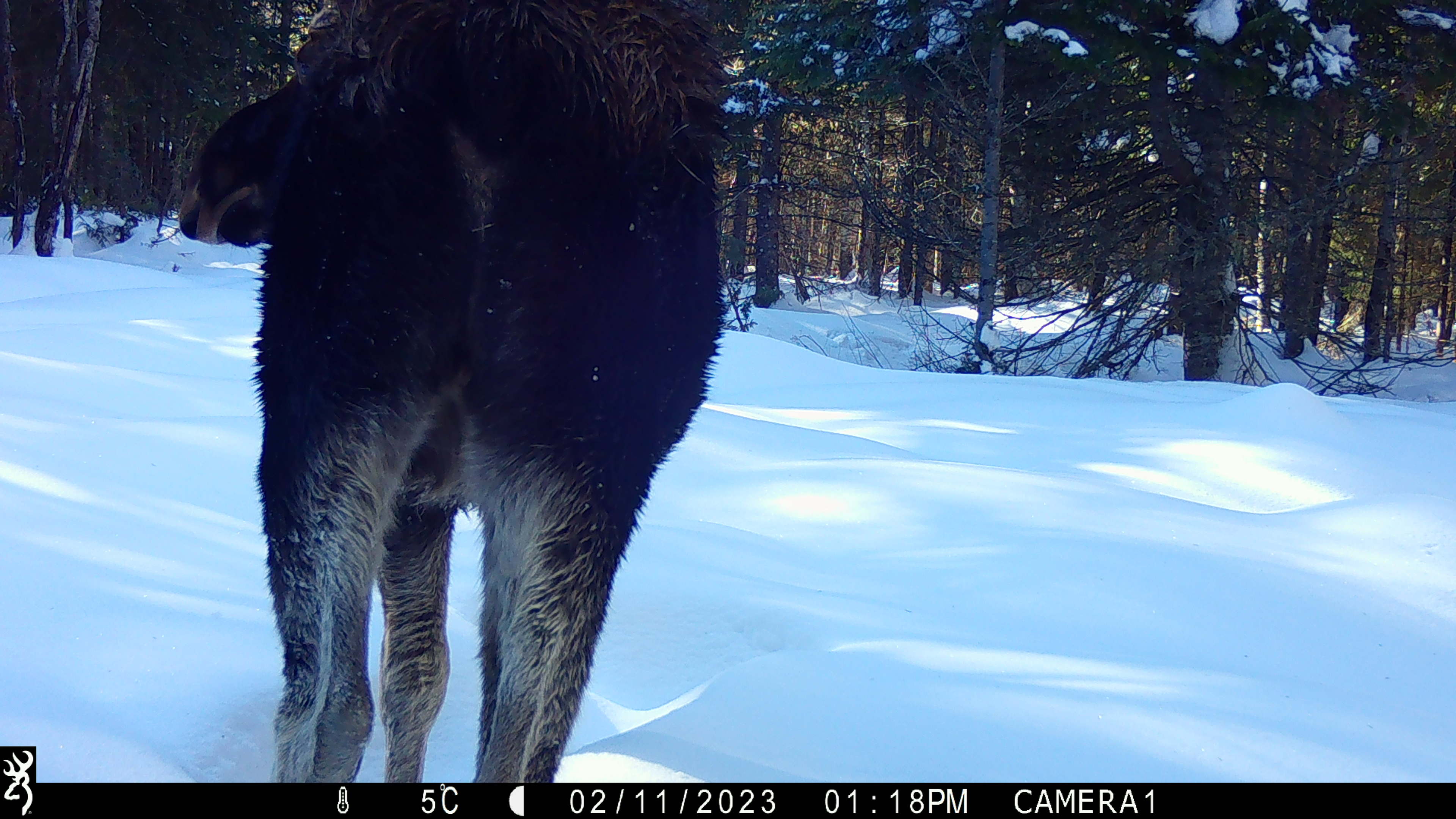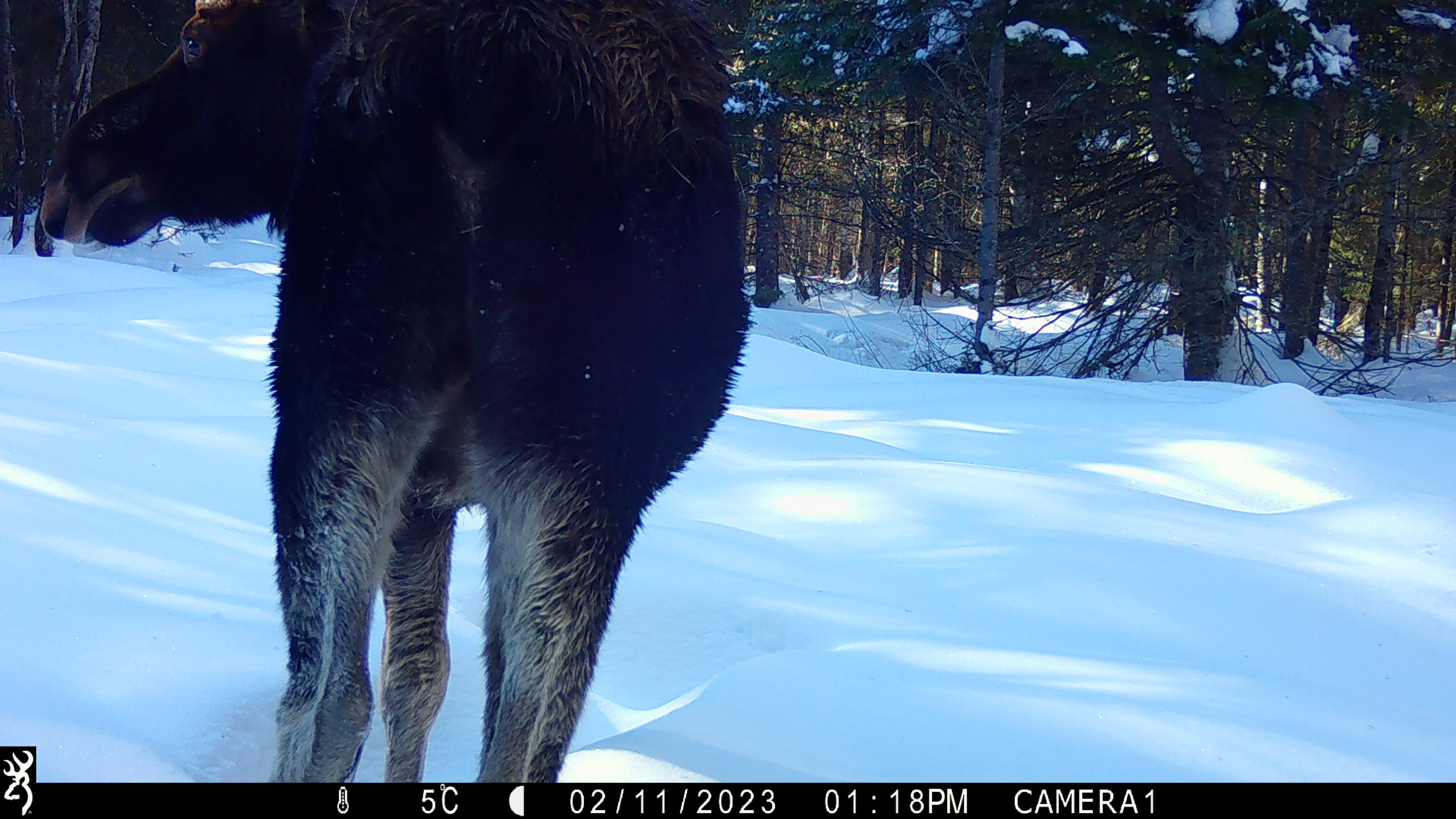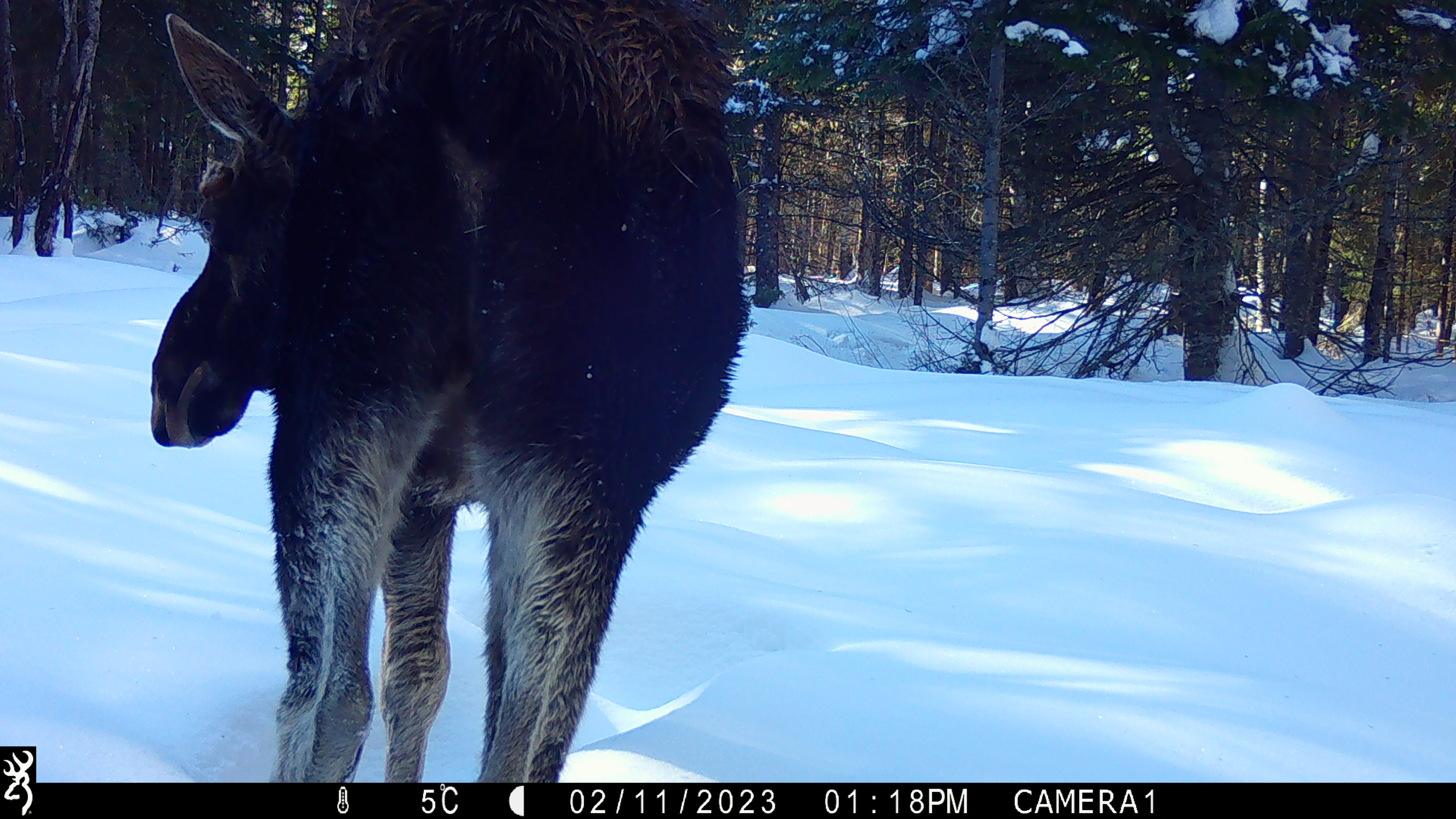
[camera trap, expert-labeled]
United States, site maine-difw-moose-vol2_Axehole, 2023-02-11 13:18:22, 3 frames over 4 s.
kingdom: Animalia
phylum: Chordata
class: Mammalia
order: Artiodactyla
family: Cervidae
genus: Alces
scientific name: Alces alces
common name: moose